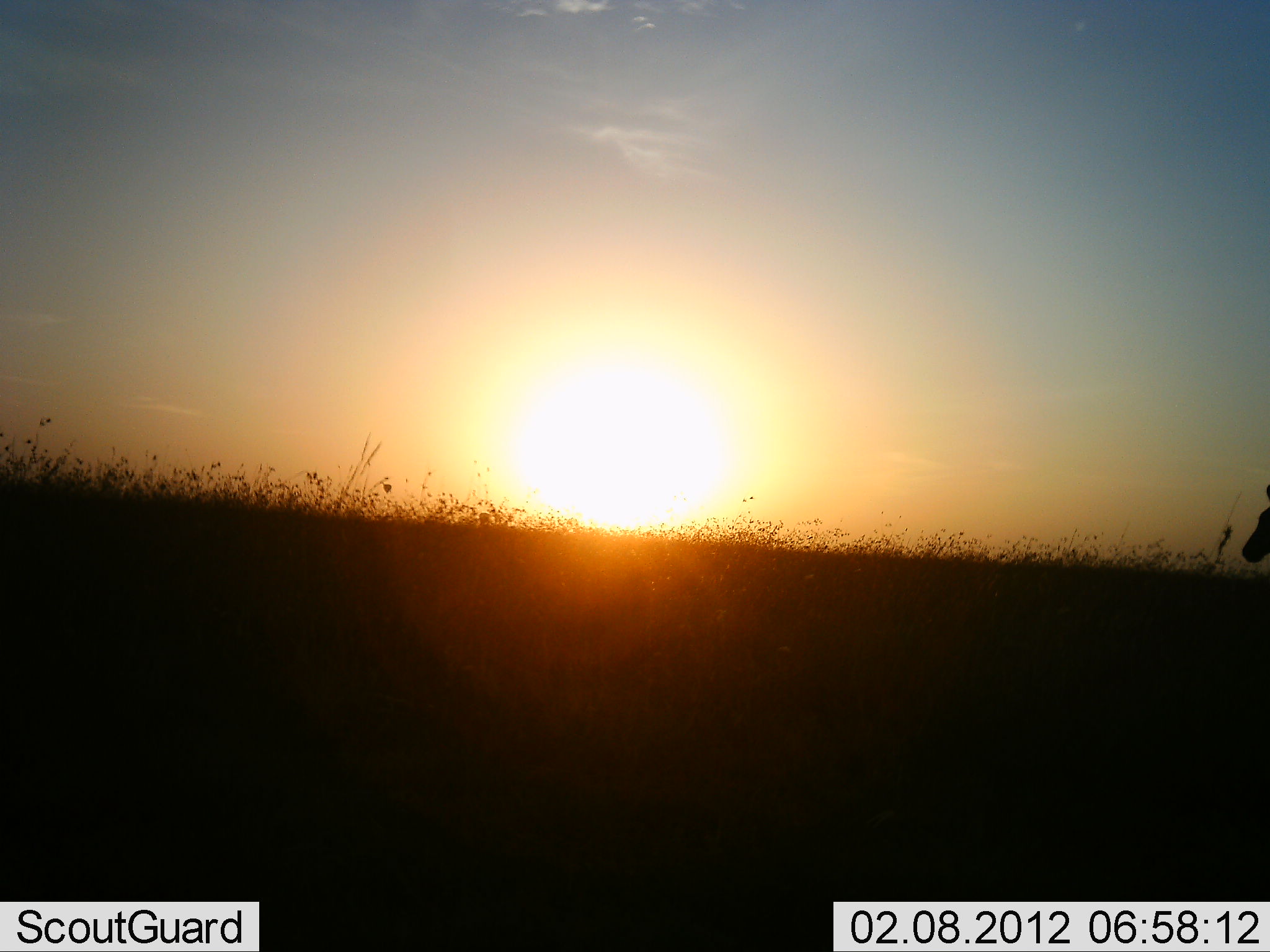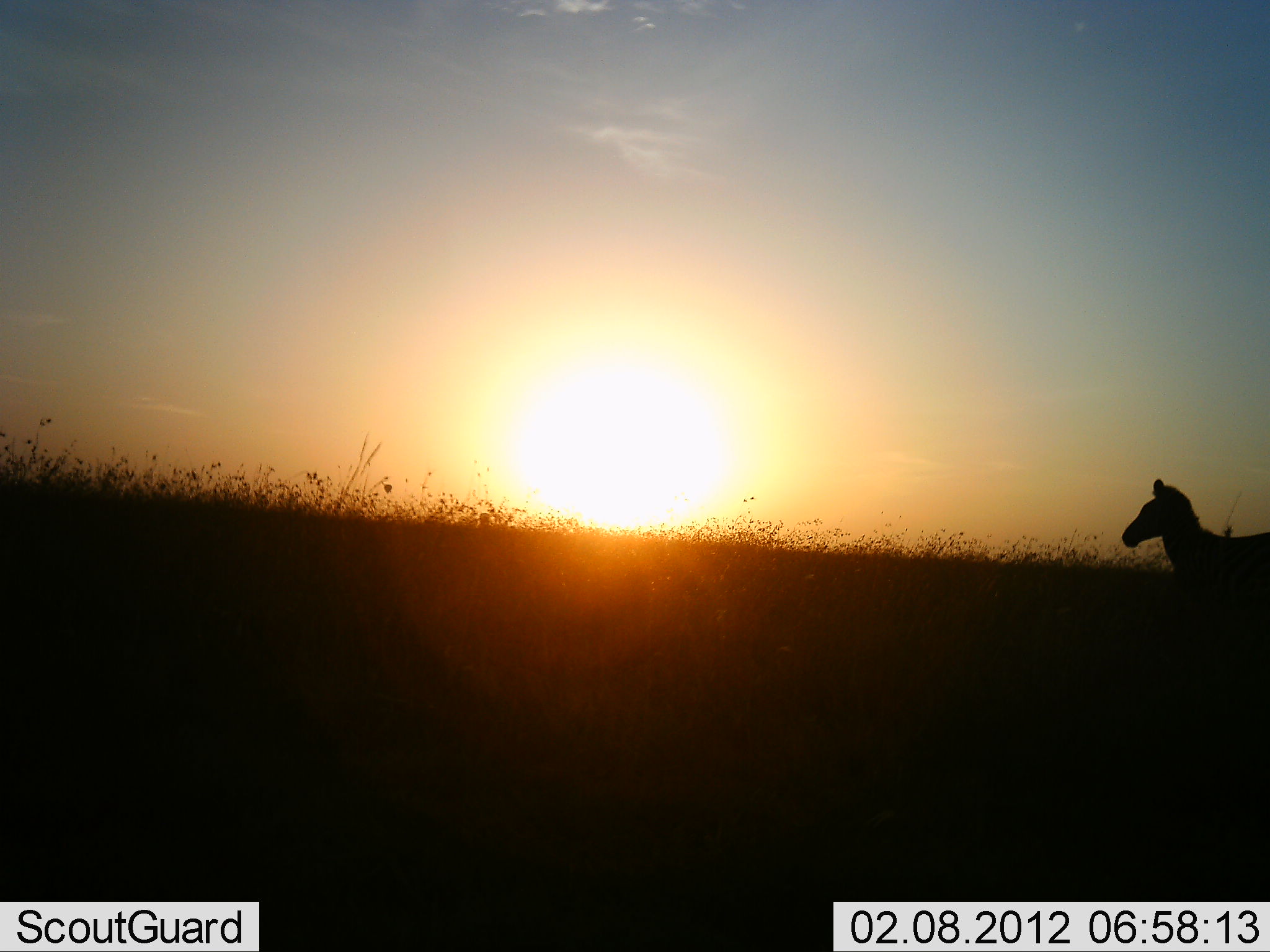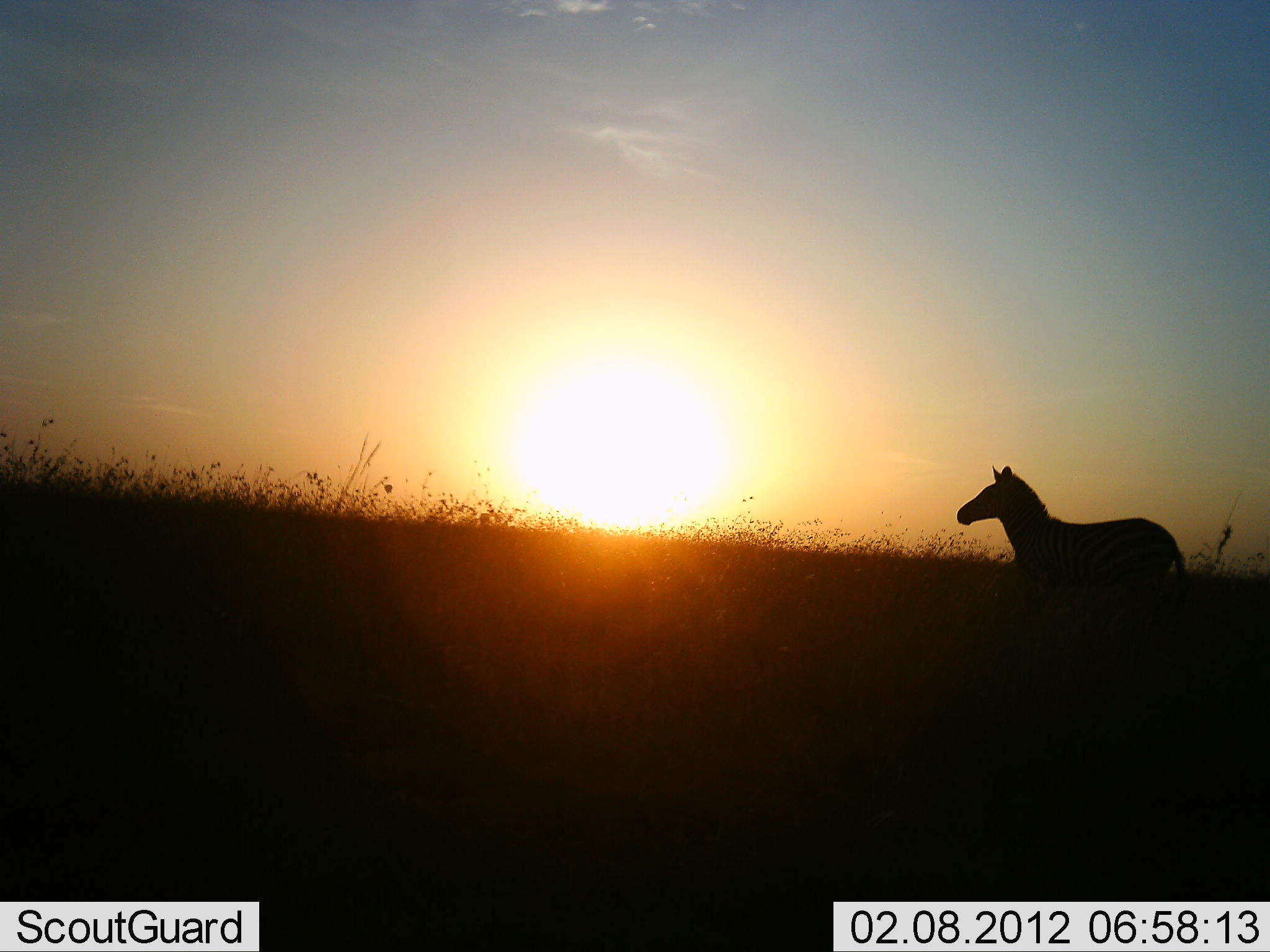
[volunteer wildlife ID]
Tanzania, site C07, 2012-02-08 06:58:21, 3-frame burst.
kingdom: Animalia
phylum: Chordata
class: Mammalia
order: Perissodactyla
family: Equidae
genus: Equus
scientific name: Equus quagga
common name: plains zebra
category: zebra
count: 1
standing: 23%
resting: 0%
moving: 77%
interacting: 0%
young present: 0%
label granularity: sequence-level